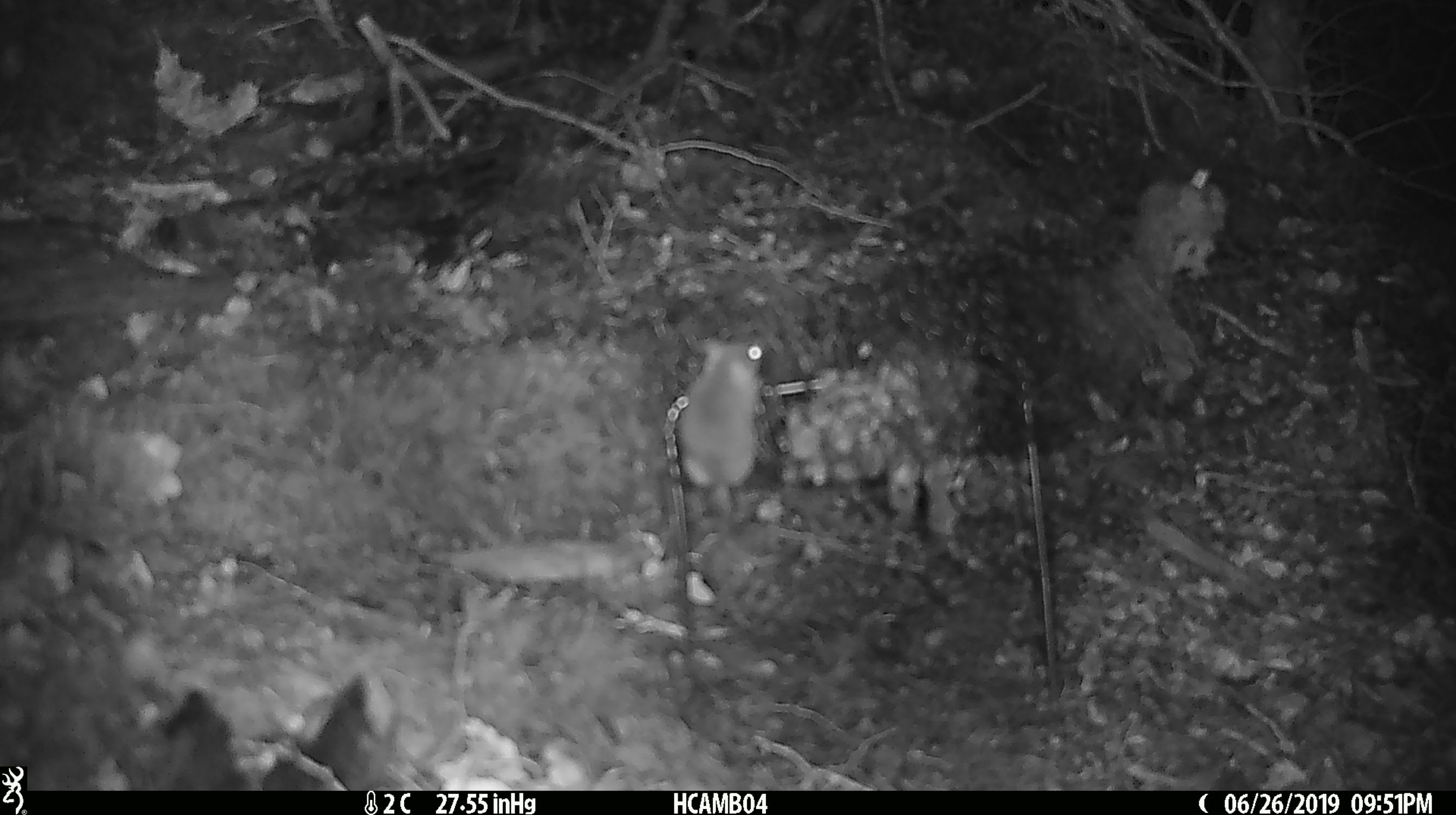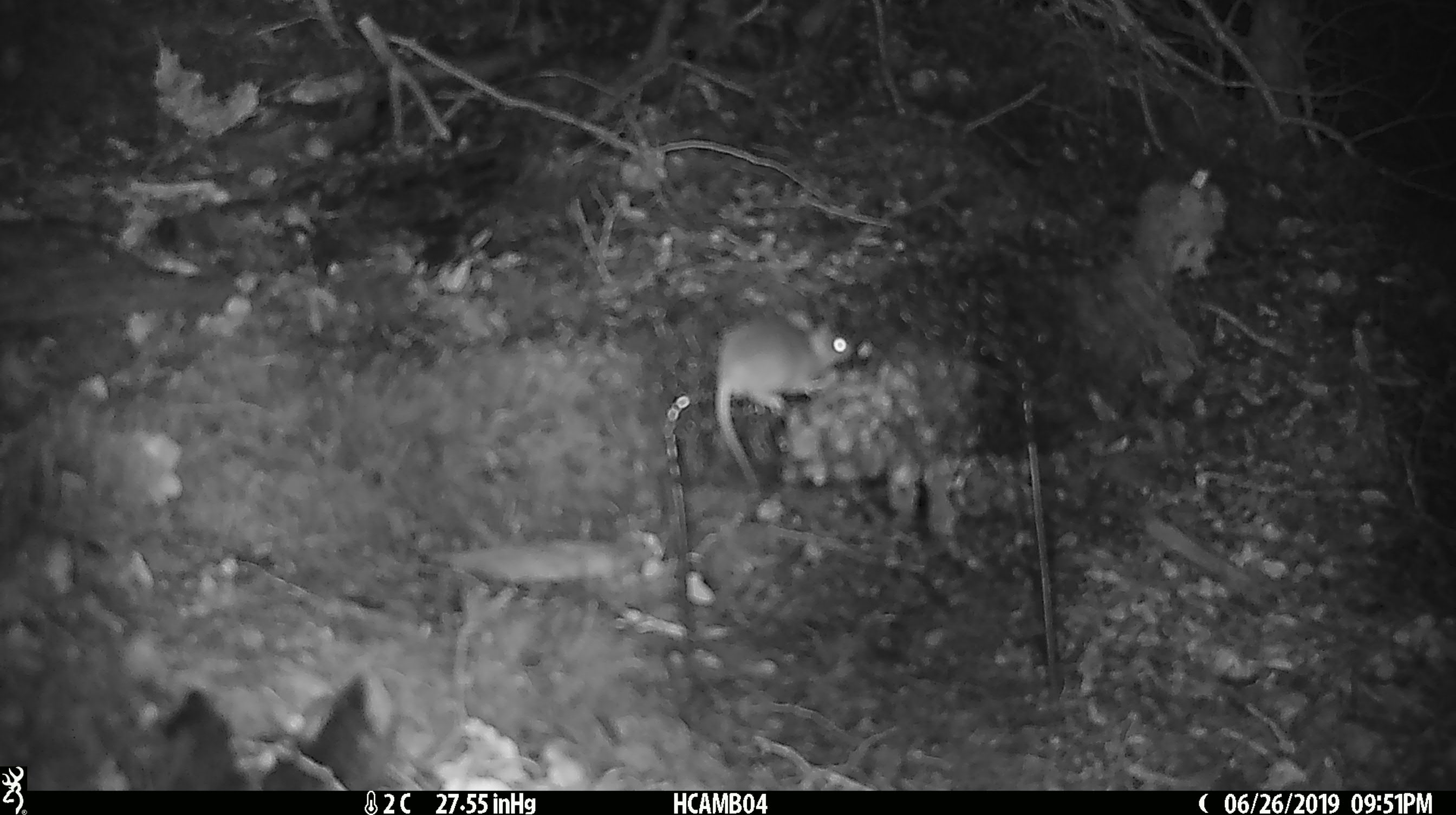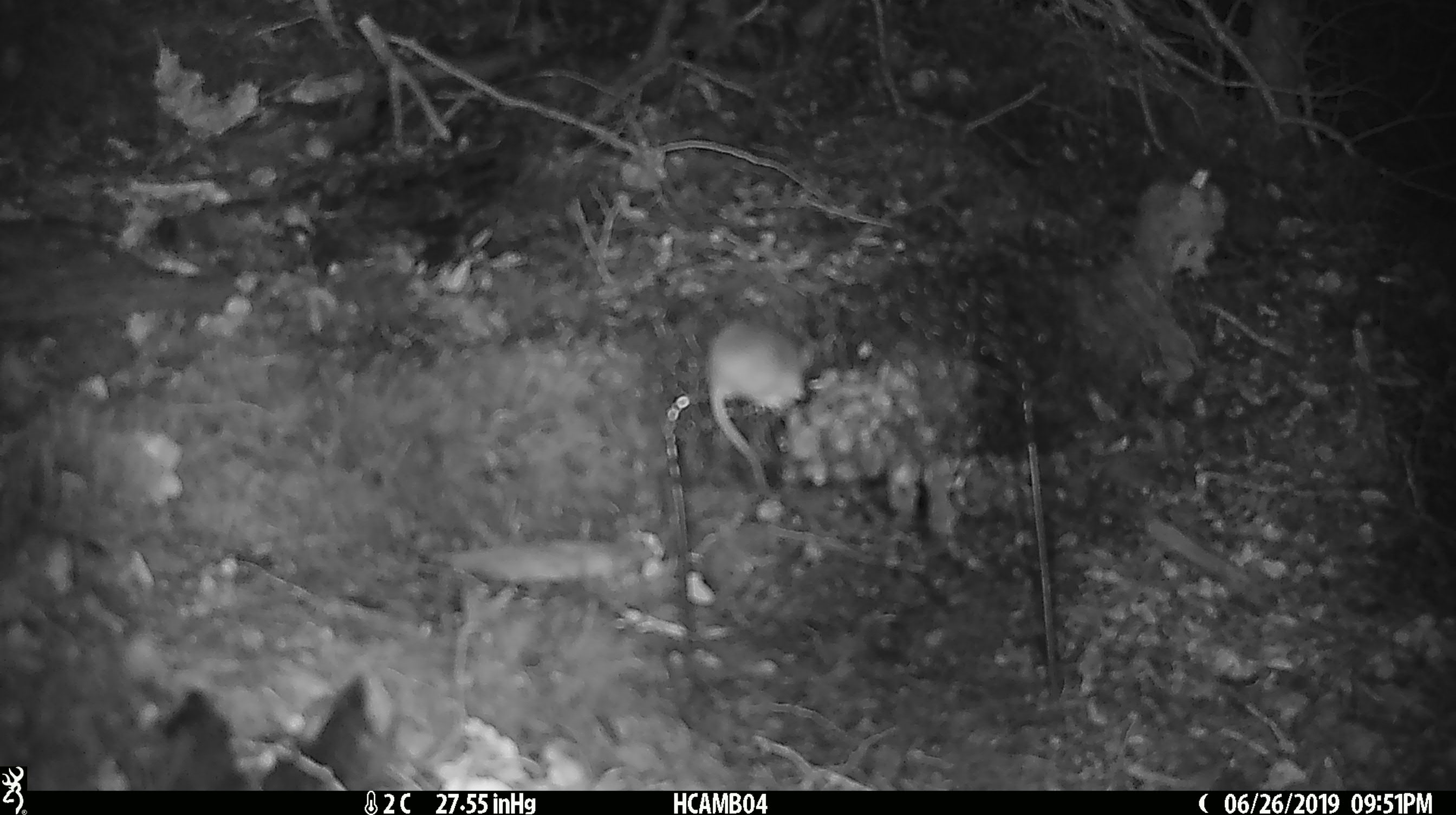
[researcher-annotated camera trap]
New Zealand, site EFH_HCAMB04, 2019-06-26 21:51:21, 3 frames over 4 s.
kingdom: Animalia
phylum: Chordata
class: Mammalia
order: Rodentia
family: Muridae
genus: Mus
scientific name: Mus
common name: mouse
Mouse (Mus).